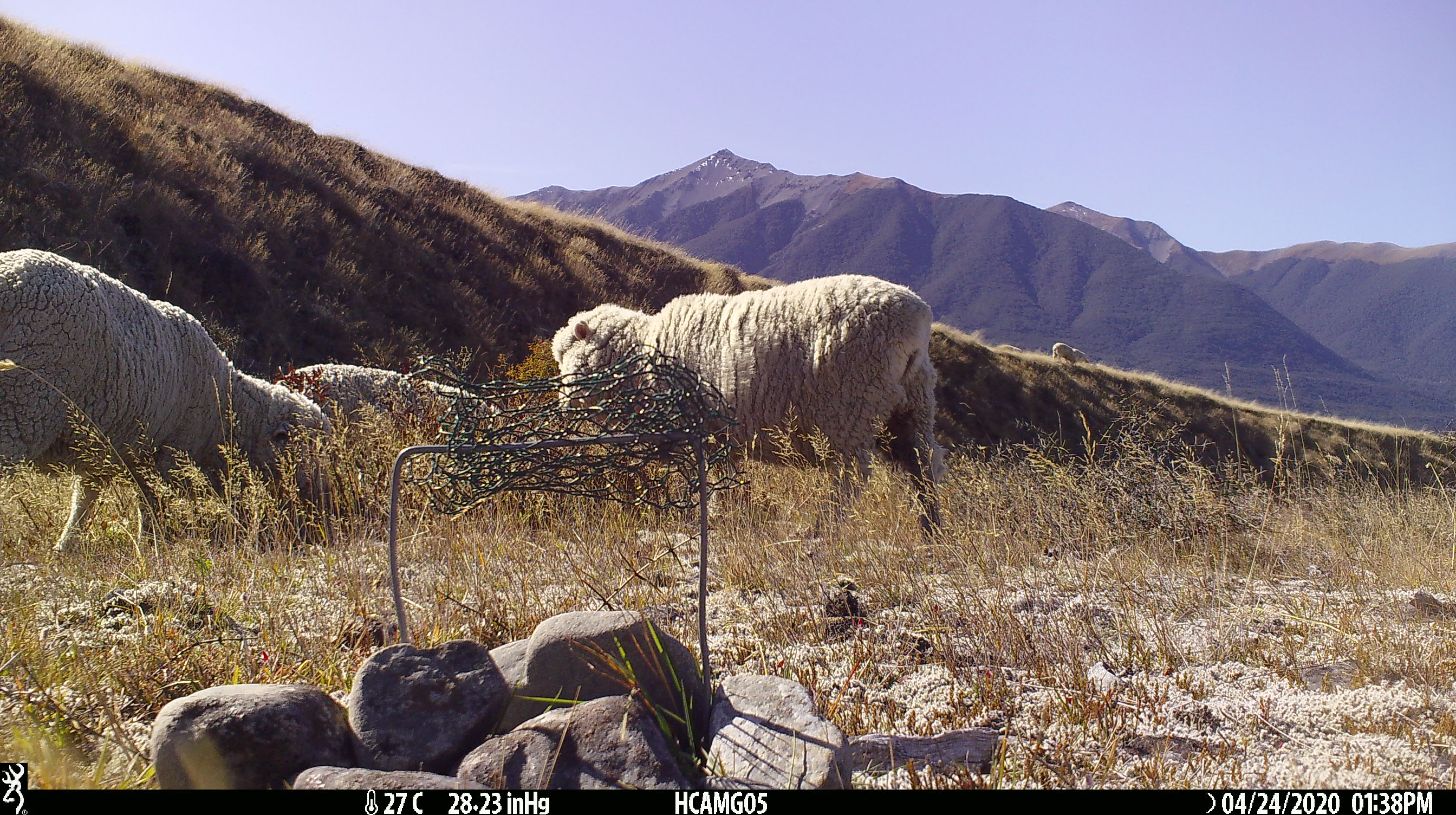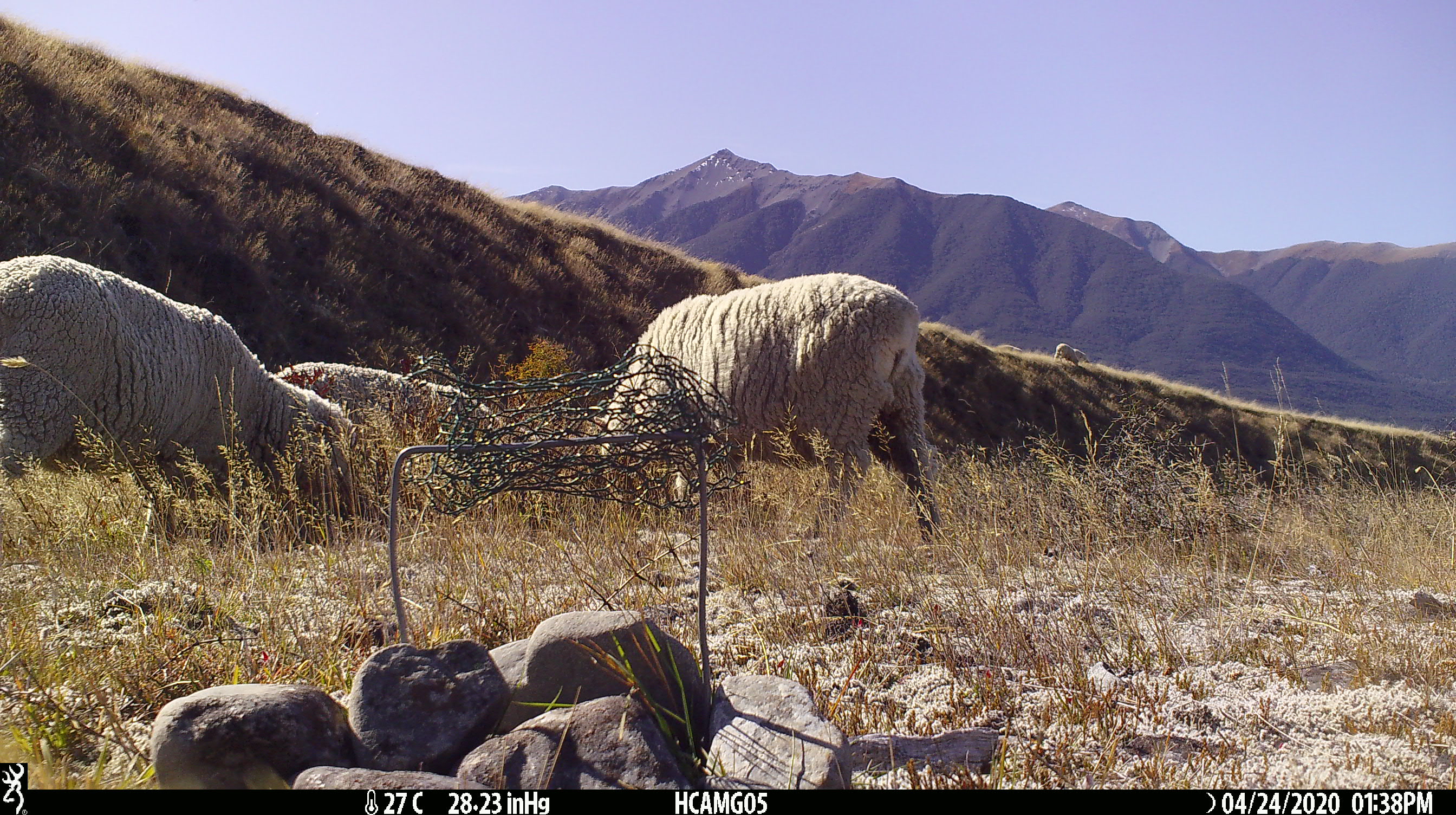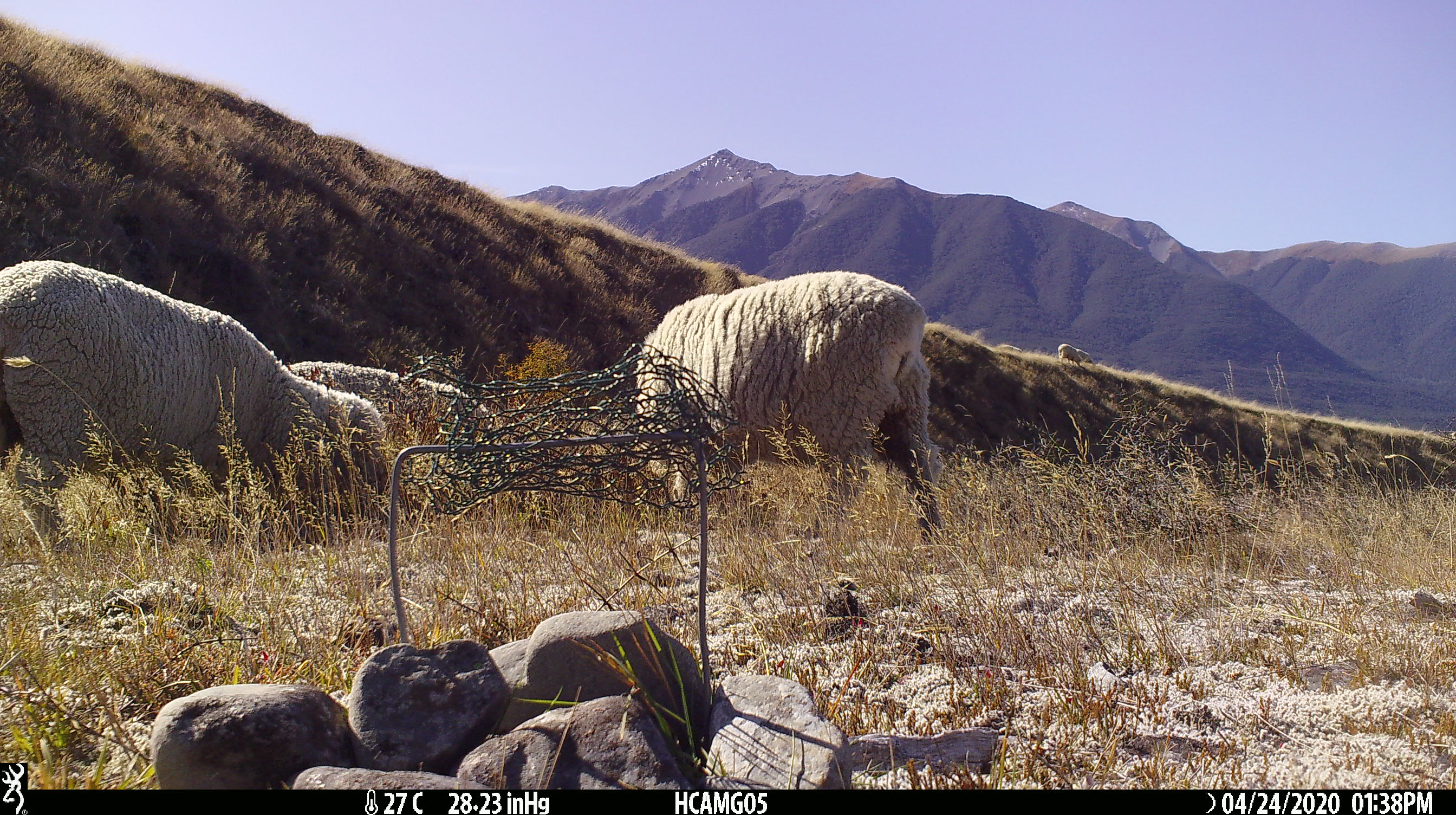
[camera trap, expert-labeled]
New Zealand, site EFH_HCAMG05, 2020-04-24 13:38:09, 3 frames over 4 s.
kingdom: Animalia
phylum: Chordata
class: Mammalia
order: Artiodactyla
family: Bovidae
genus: Ovis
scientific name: Ovis aries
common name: domestic sheep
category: sheep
Sheep (domestic sheep) (Ovis aries).